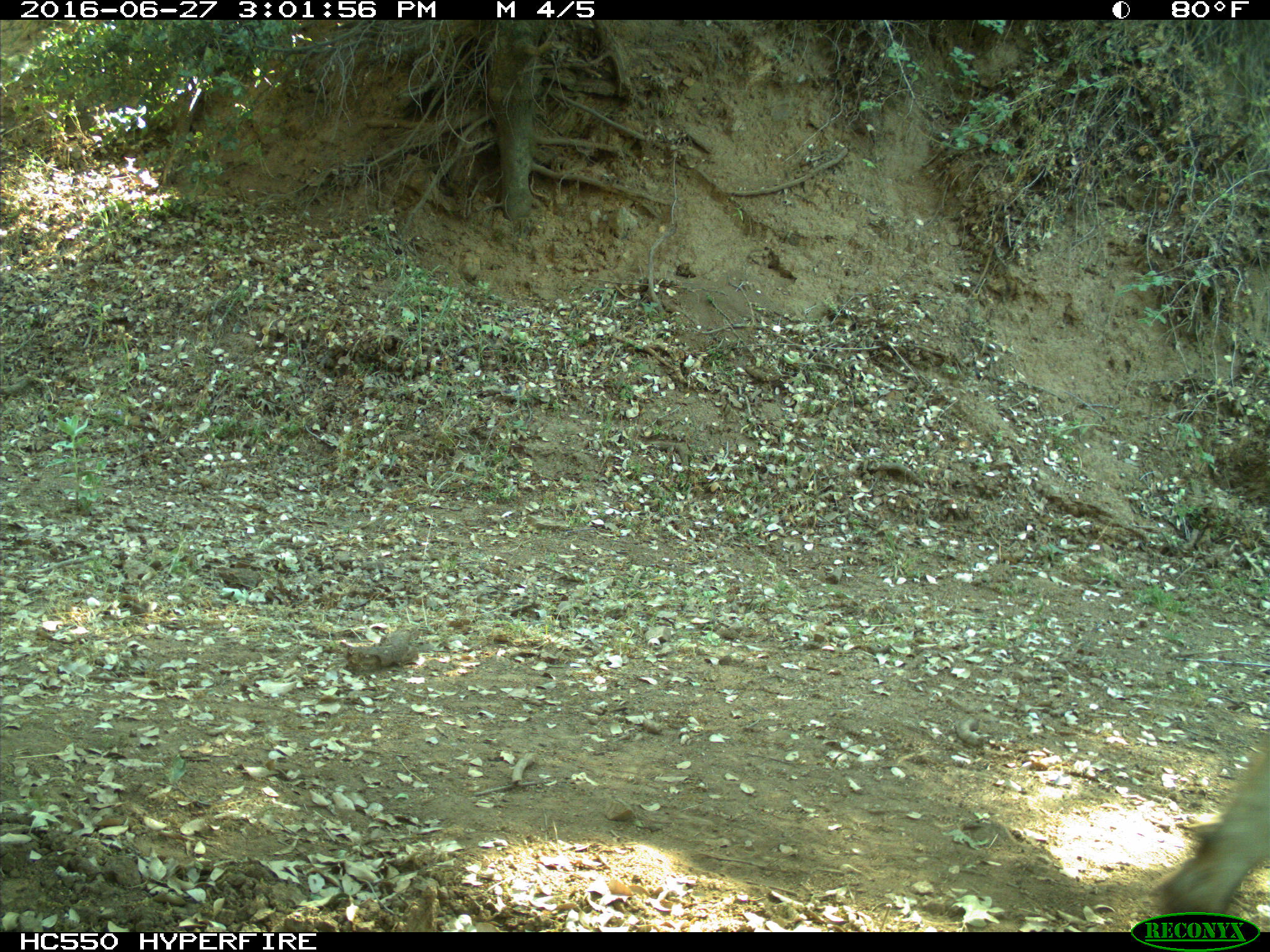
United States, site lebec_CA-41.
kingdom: Animalia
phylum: Chordata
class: Mammalia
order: Artiodactyla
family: Bovidae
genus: Bos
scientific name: Bos taurus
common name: domestic cow